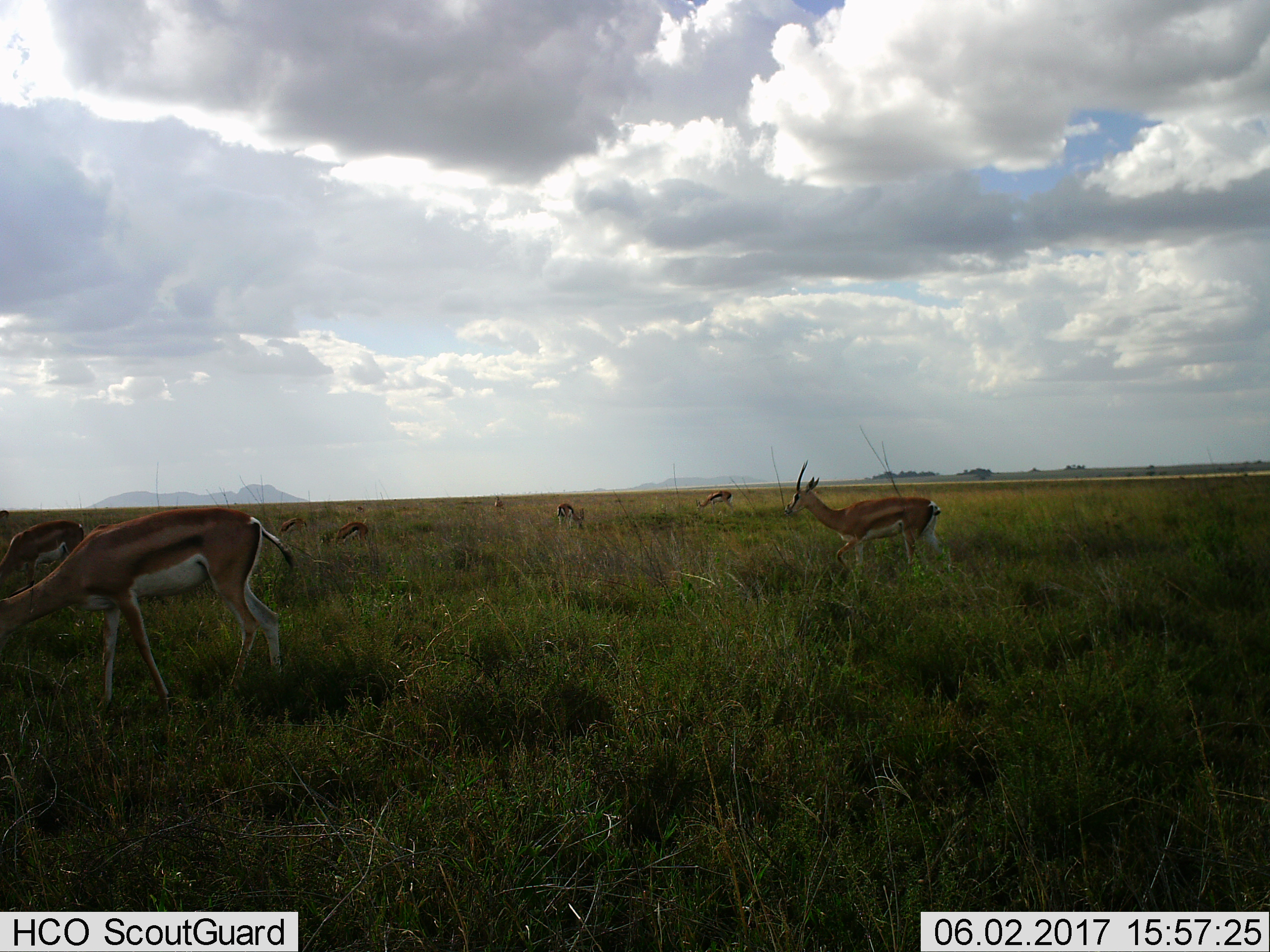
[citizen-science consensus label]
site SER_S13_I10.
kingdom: Animalia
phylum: Chordata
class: Mammalia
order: Artiodactyla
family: Bovidae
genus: Eudorcas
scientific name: Eudorcas thomsonii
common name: thomson's gazelle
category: gazellethomsons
Gazellethomsons (thomson's gazelle) (Eudorcas thomsonii), count 9. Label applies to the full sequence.